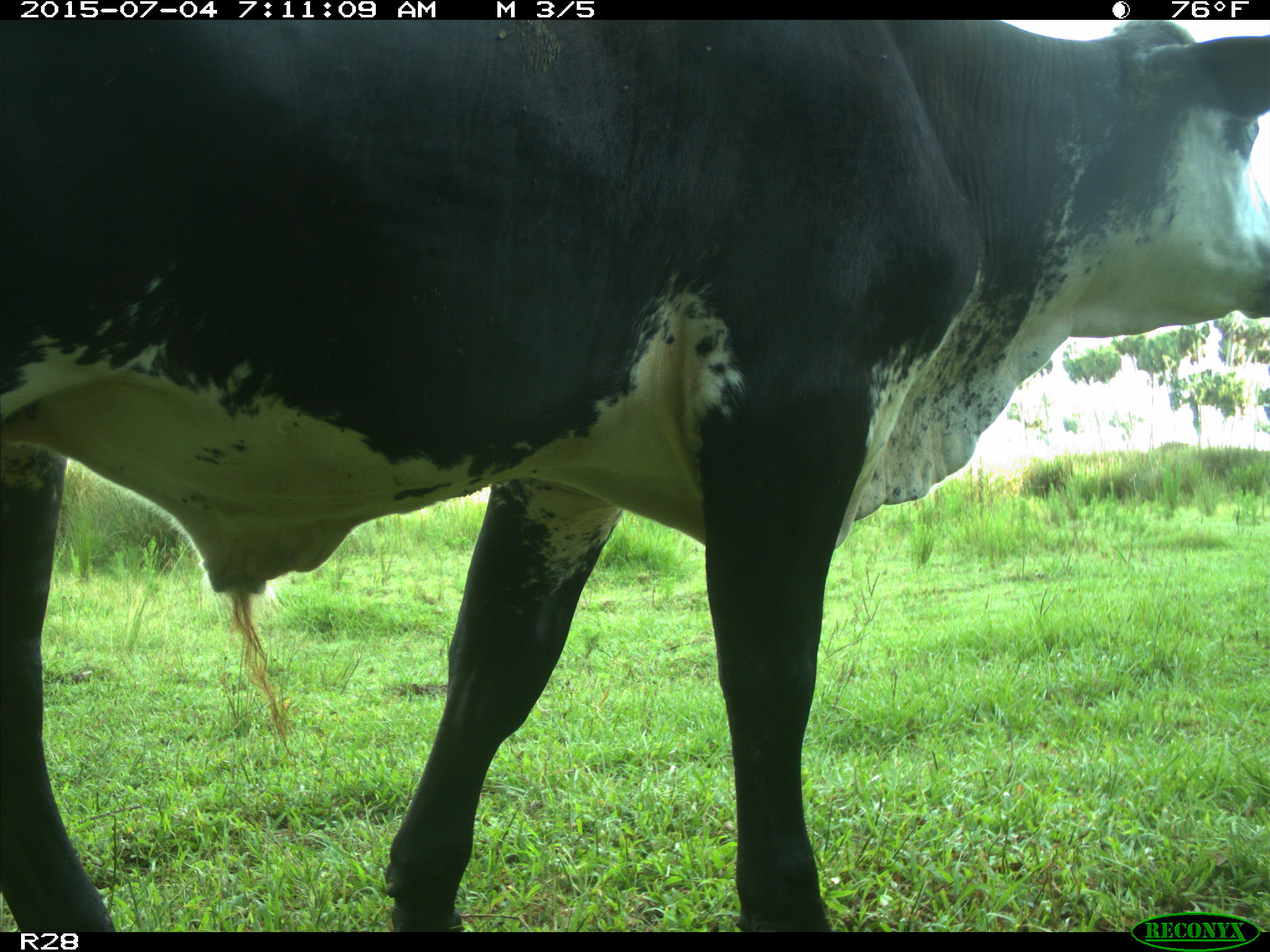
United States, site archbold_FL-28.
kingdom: Animalia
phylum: Chordata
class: Mammalia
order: Artiodactyla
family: Bovidae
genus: Bos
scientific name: Bos taurus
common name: domestic cow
Bos taurus (domestic cow).